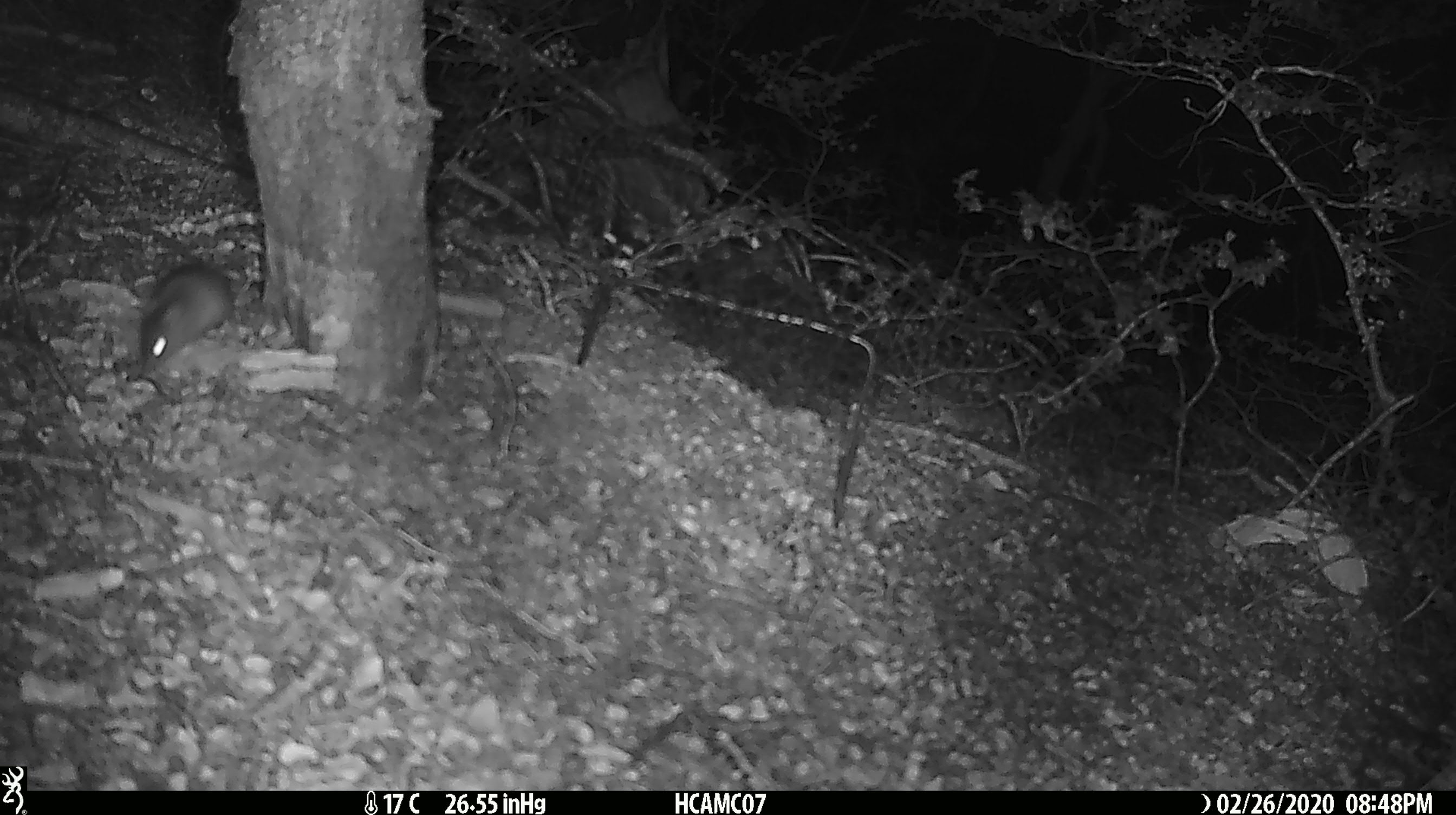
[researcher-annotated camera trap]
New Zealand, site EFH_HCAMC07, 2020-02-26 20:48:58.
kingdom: Animalia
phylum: Chordata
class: Mammalia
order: Rodentia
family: Muridae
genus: Mus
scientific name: Mus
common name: mouse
Mouse (Mus).